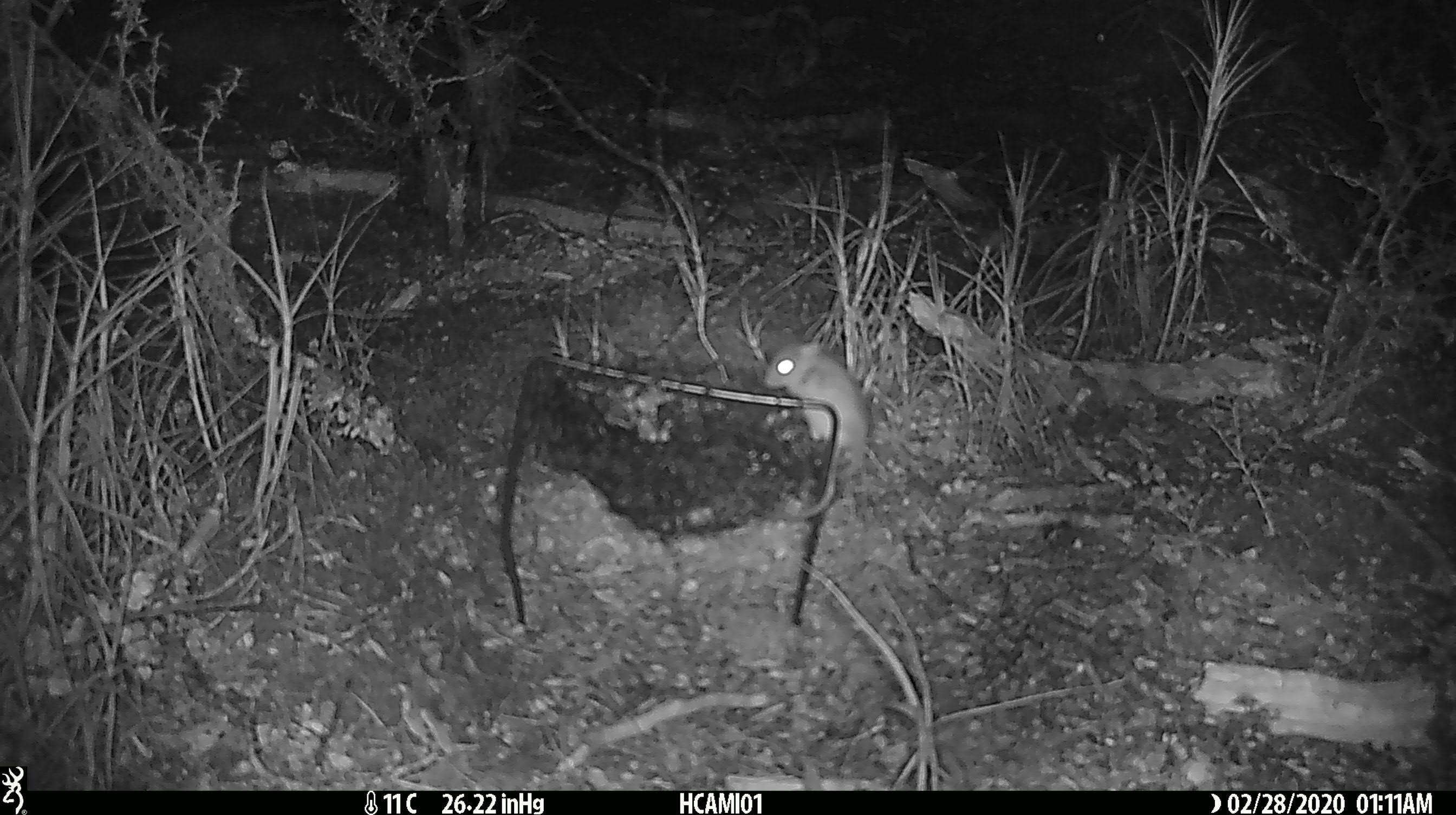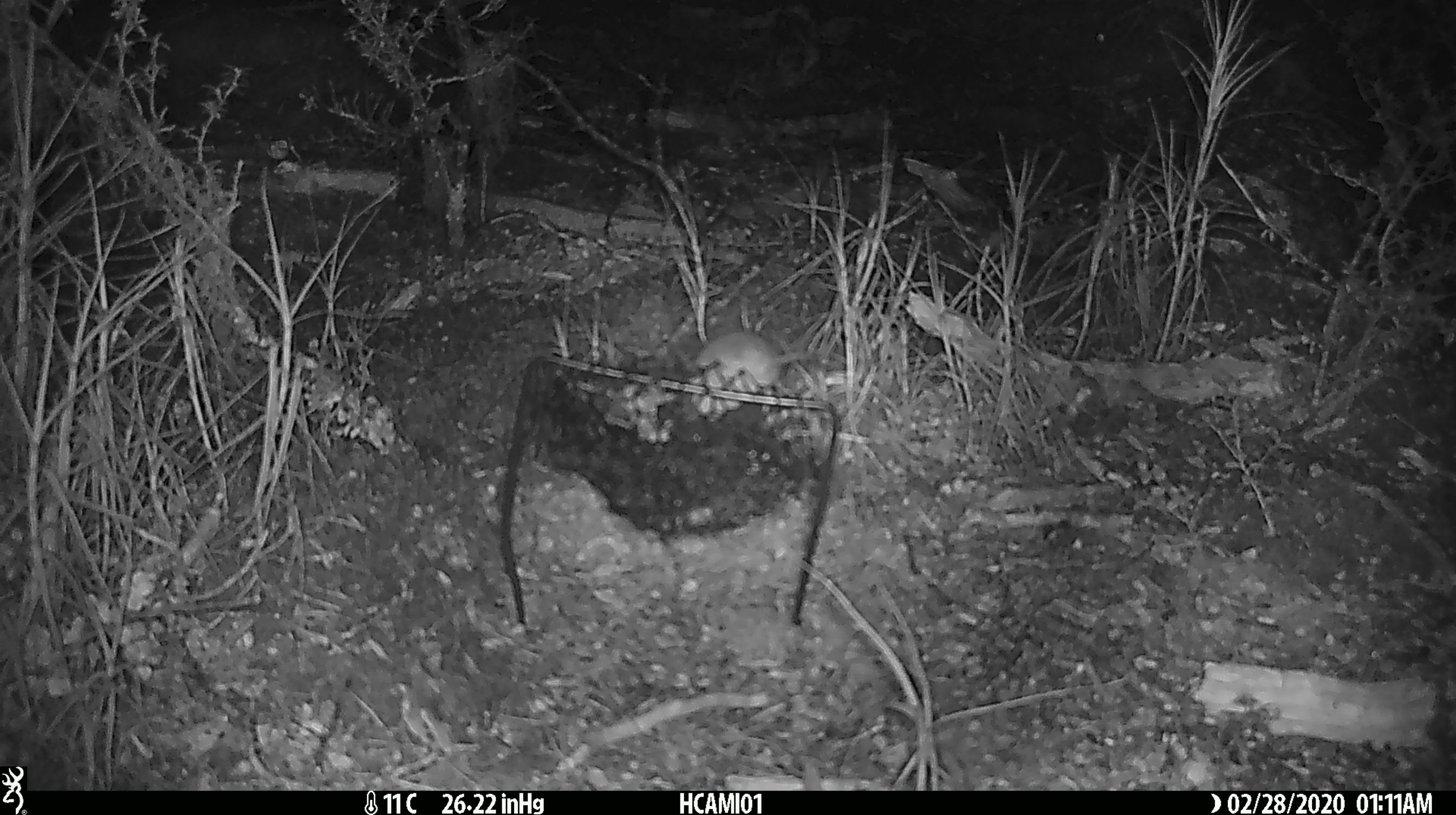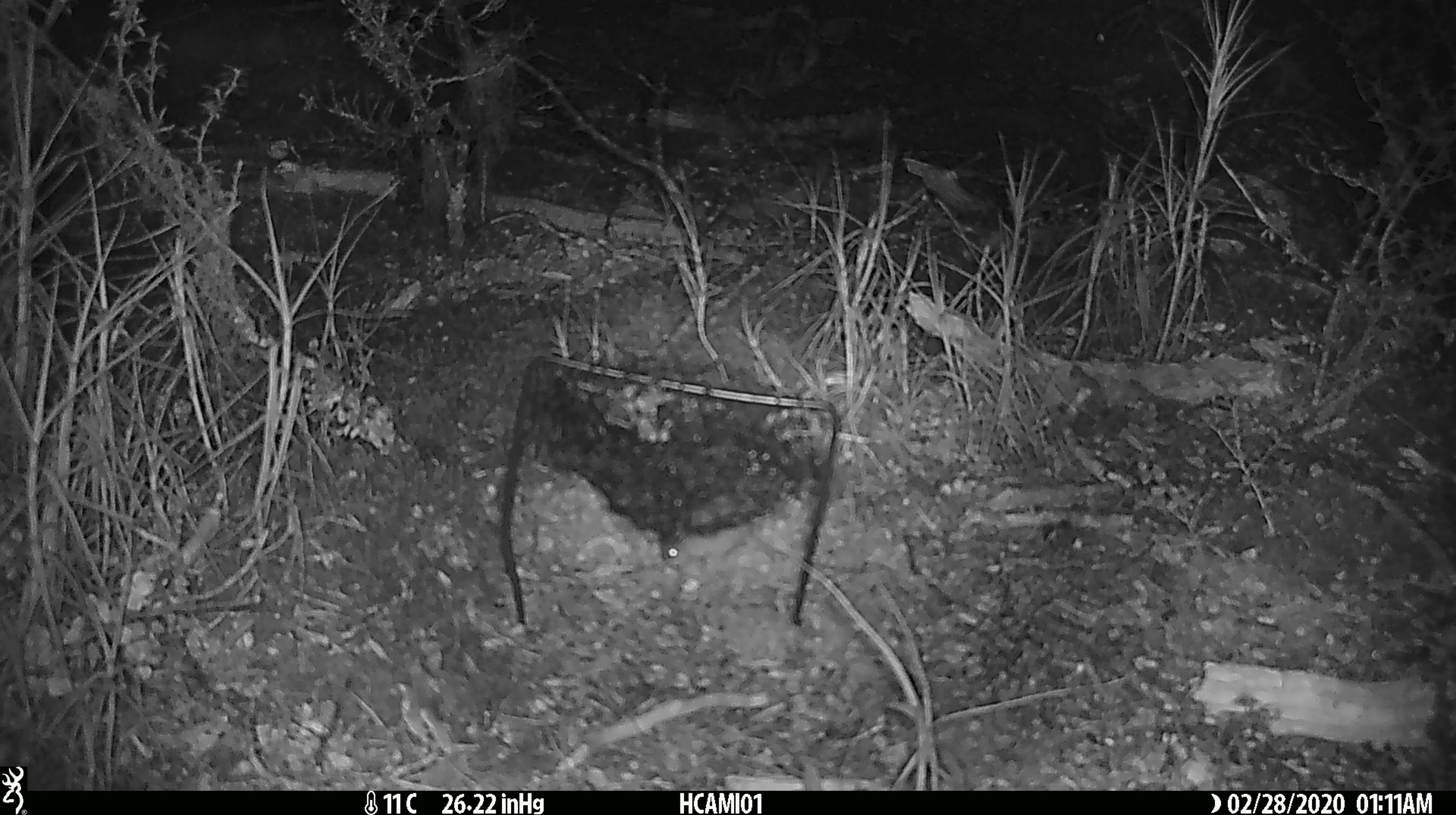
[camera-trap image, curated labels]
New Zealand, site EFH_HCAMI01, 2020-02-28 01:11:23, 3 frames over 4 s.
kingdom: Animalia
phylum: Chordata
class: Mammalia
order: Rodentia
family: Muridae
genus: Mus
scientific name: Mus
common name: mouse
Mouse (Mus).